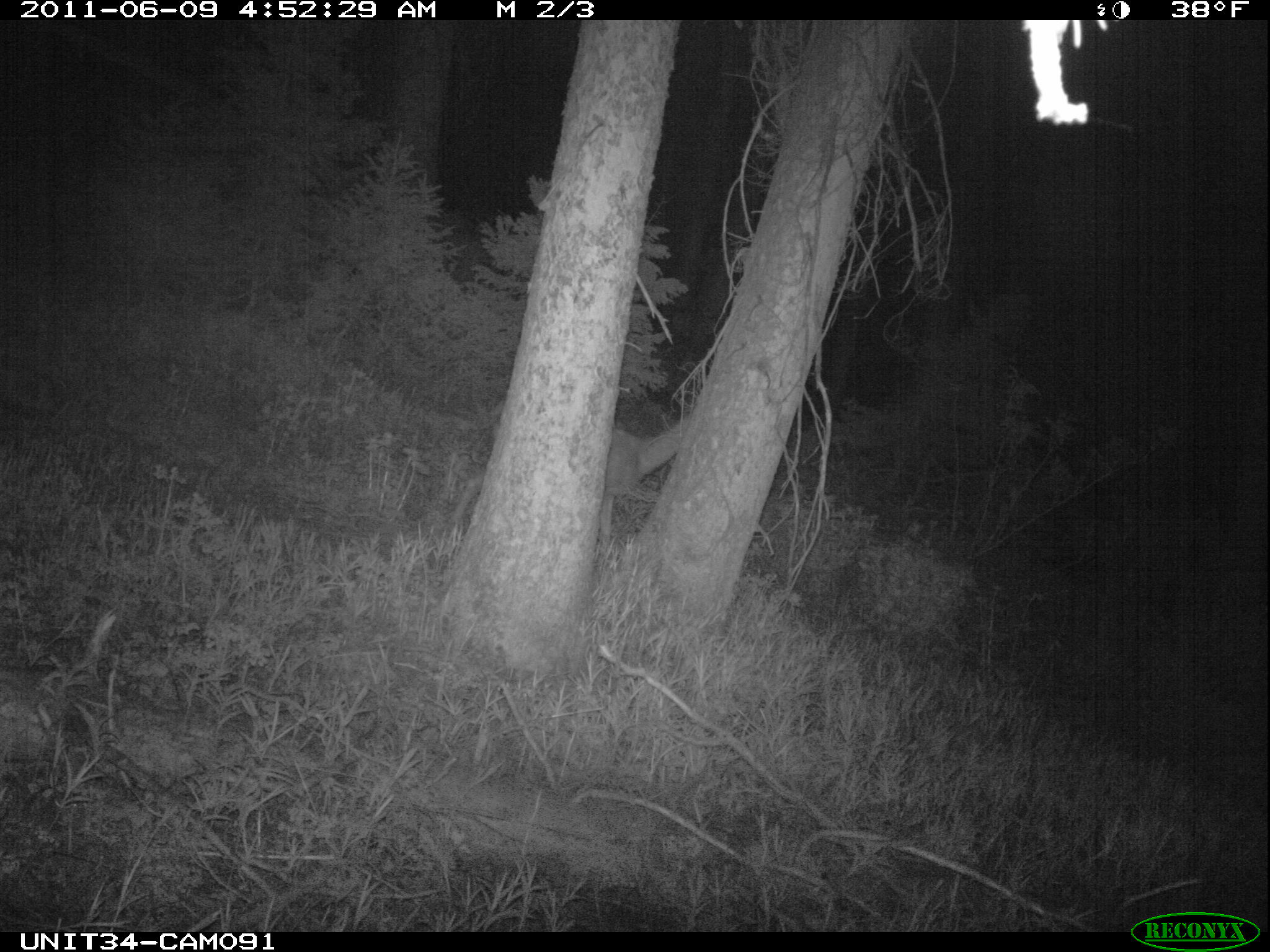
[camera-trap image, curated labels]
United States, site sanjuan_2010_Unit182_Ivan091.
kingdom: Animalia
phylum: Chordata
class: Mammalia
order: Artiodactyla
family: Cervidae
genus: Odocoileus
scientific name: Odocoileus hemionus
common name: mule deer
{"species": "Odocoileus hemionus (mule deer)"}